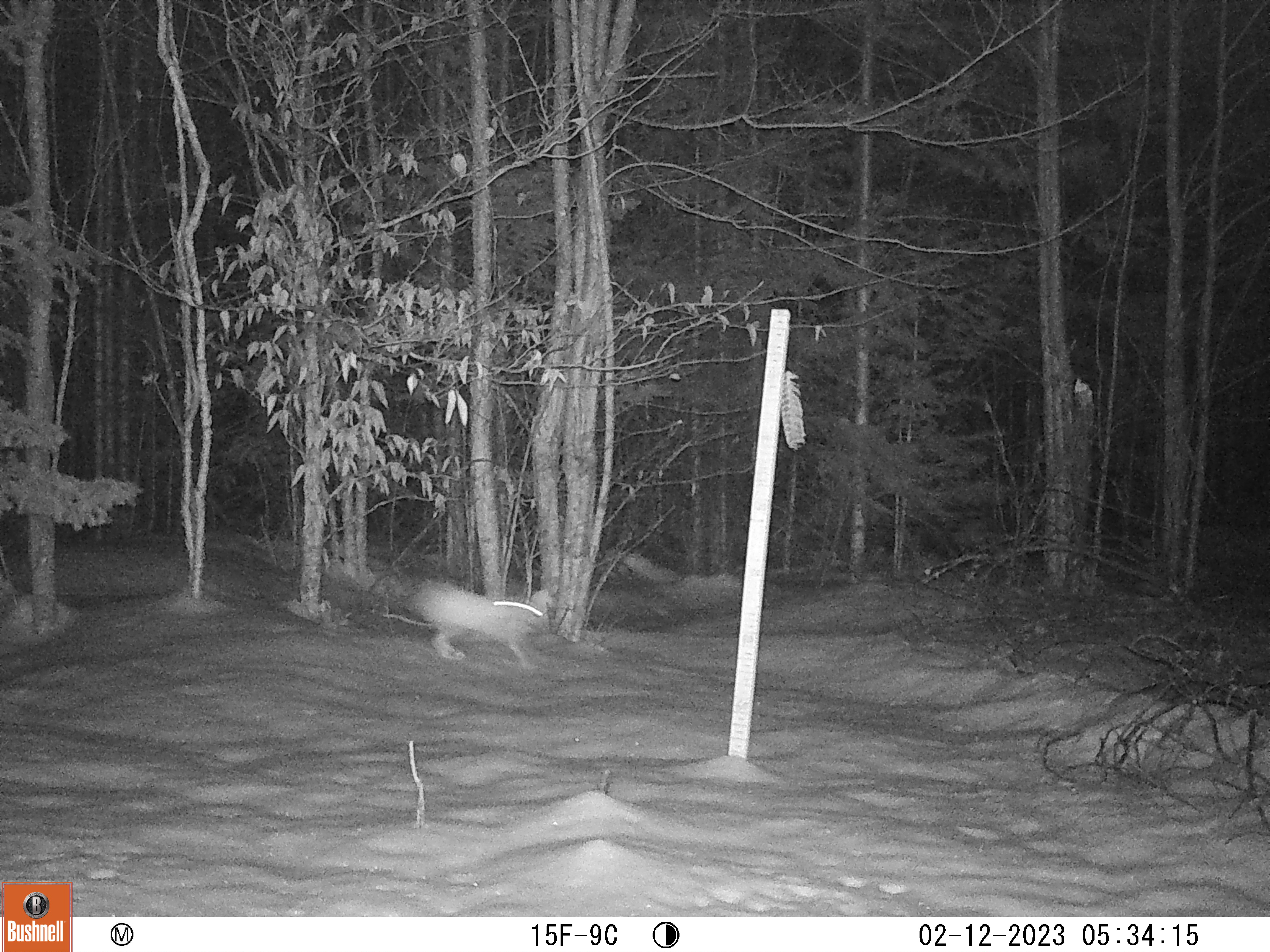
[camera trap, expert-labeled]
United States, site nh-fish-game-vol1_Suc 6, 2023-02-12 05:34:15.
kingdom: Animalia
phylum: Chordata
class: Mammalia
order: Lagomorpha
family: Leporidae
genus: Lepus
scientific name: Lepus americanus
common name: snowshoe hare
Snowshoe hare (Lepus americanus).